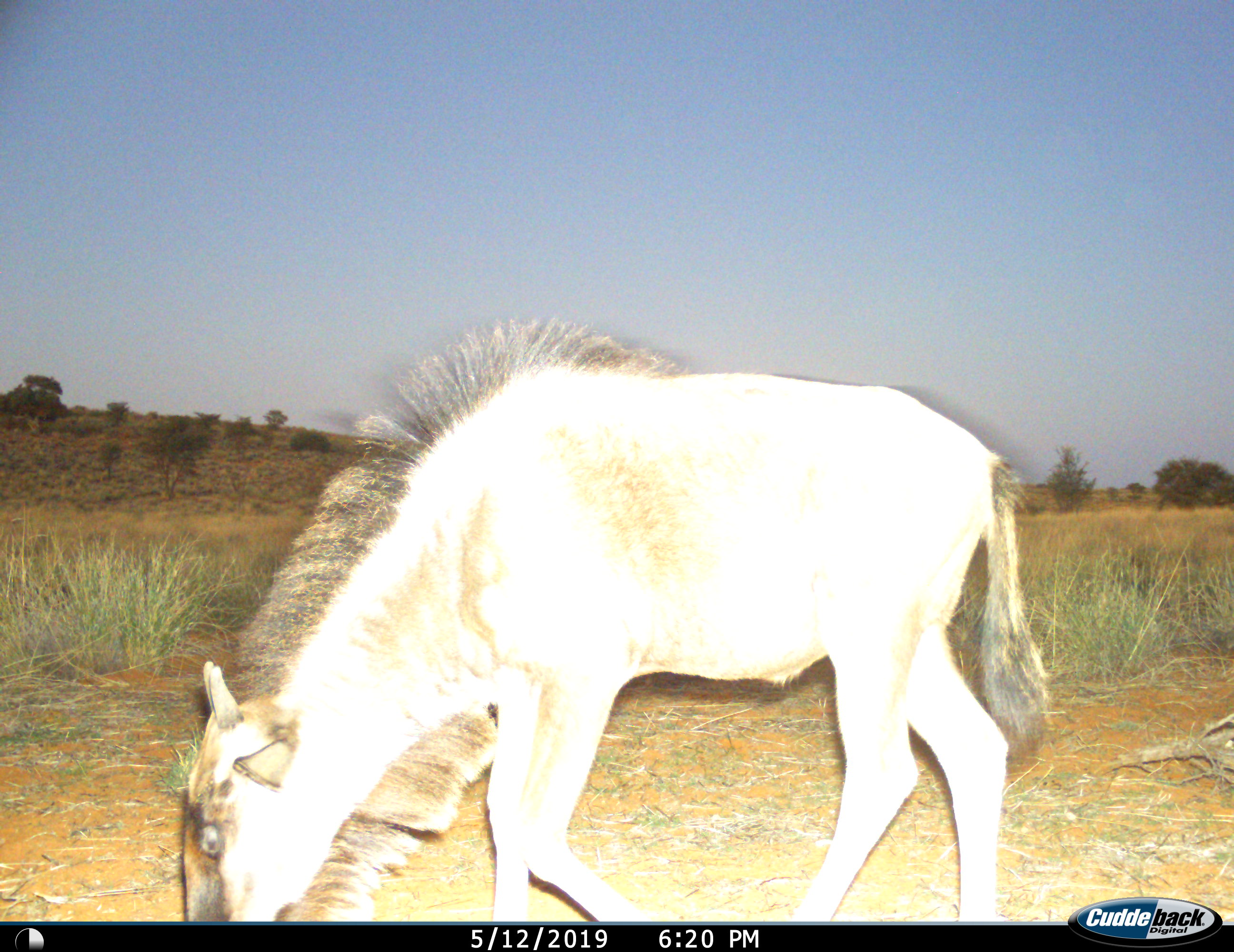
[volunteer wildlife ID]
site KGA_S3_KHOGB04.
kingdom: Animalia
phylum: Chordata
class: Mammalia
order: Artiodactyla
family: Bovidae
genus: Connochaetes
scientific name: Connochaetes taurinus taurinus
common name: blue wildebeest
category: wildebeestblue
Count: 1.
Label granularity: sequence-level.